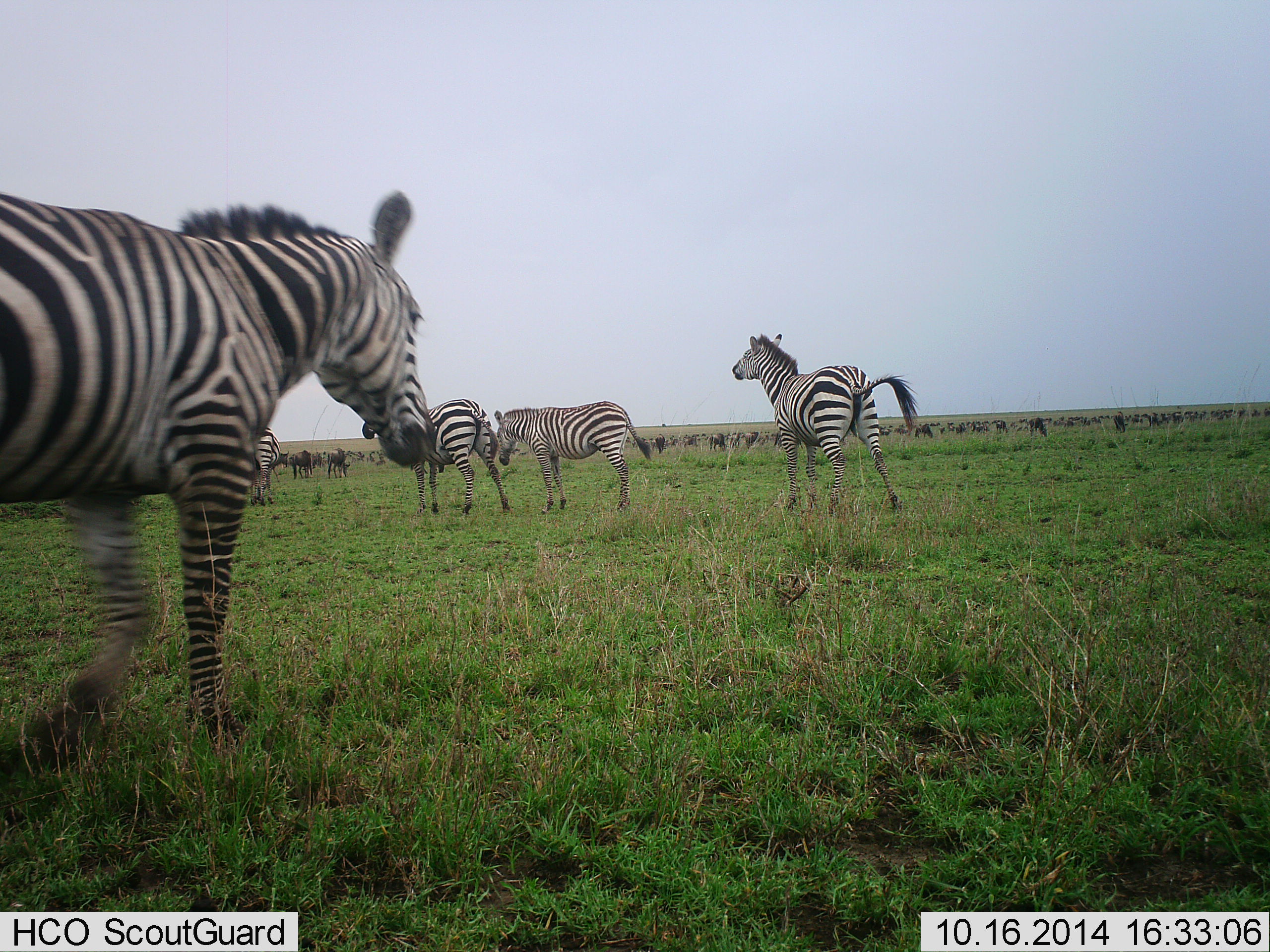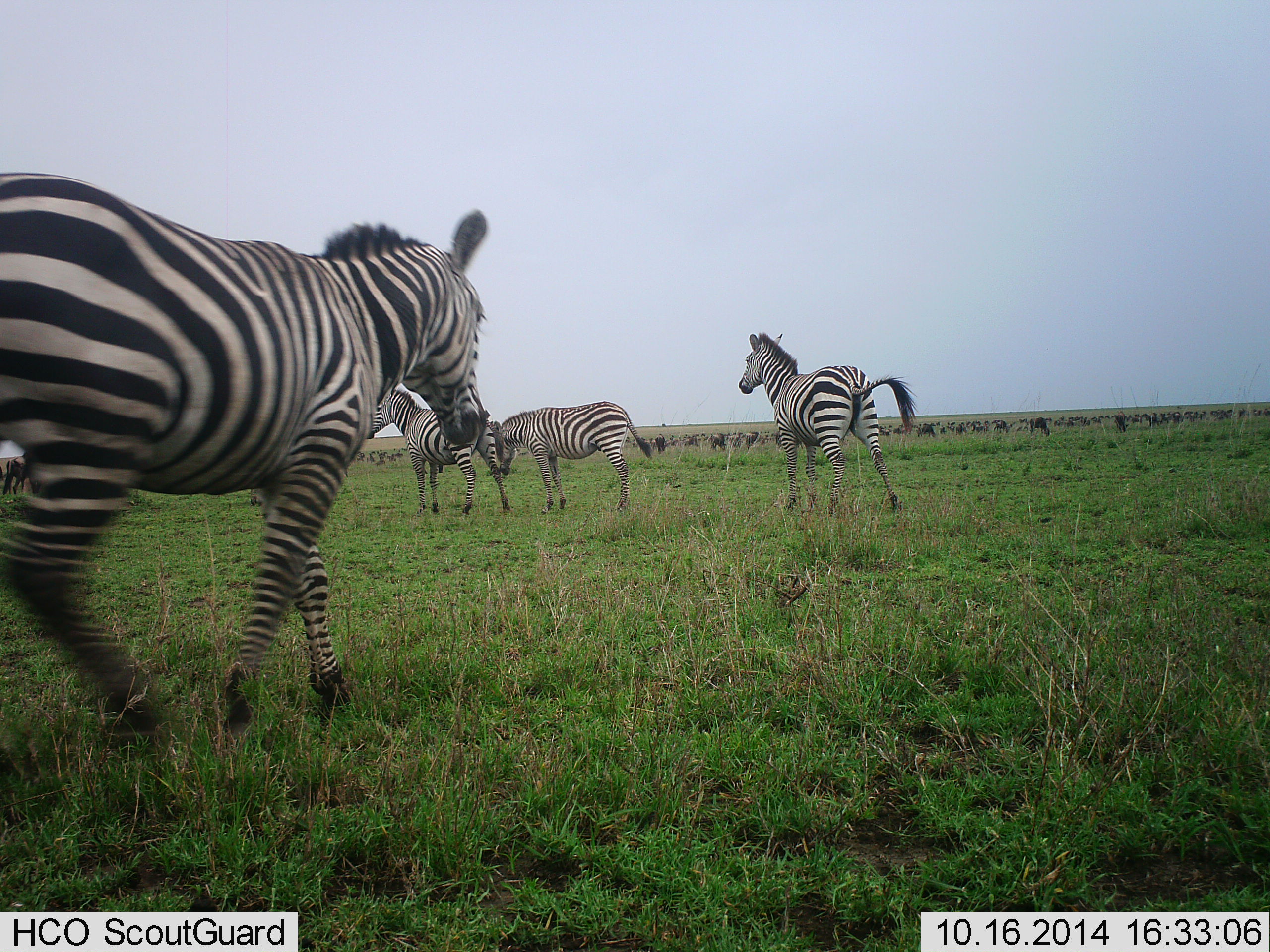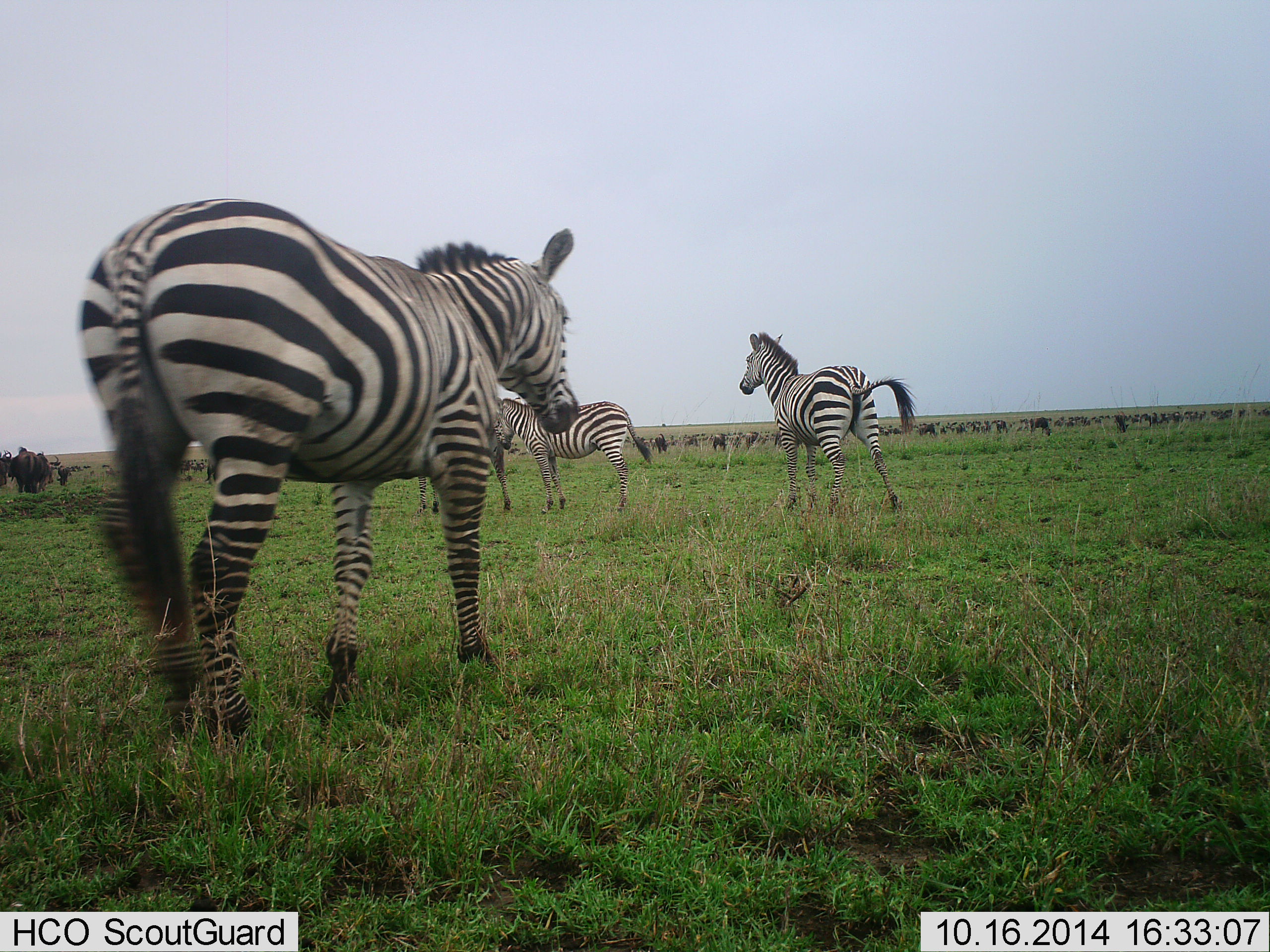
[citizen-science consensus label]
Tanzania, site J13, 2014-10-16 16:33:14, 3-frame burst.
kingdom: Animalia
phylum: Chordata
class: Mammalia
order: Artiodactyla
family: Bovidae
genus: Connochaetes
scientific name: Connochaetes taurinus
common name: blue wildebeest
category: wildebeest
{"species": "wildebeest (blue wildebeest) (Connochaetes taurinus)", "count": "51+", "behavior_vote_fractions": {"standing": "70%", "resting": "0%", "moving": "50%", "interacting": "0%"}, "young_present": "0%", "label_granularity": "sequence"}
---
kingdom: Animalia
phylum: Chordata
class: Mammalia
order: Perissodactyla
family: Equidae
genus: Equus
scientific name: Equus quagga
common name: plains zebra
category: zebra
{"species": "zebra (plains zebra) (Equus quagga)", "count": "5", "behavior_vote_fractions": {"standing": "83%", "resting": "0%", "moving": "89%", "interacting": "0%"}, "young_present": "0%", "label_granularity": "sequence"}